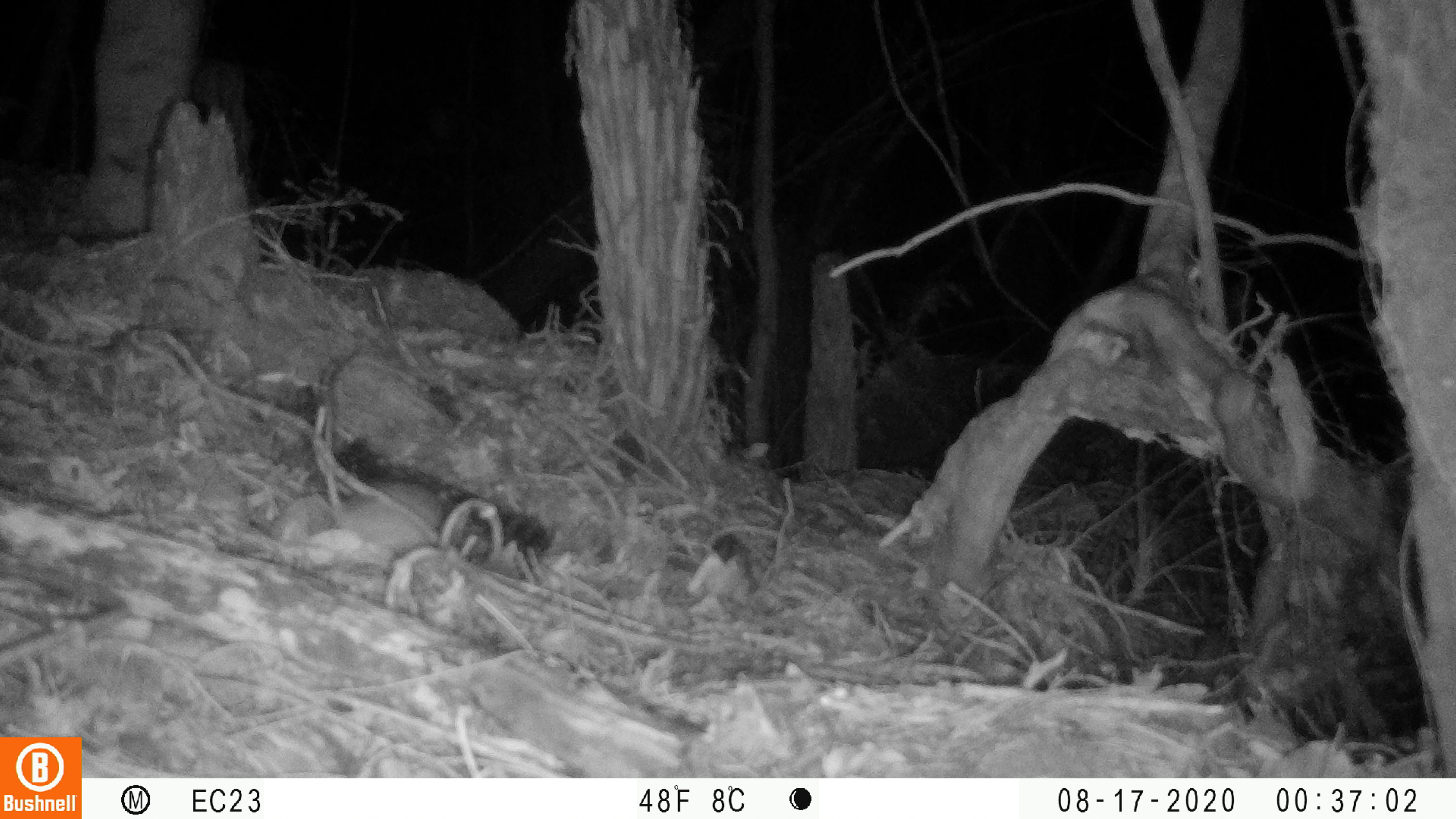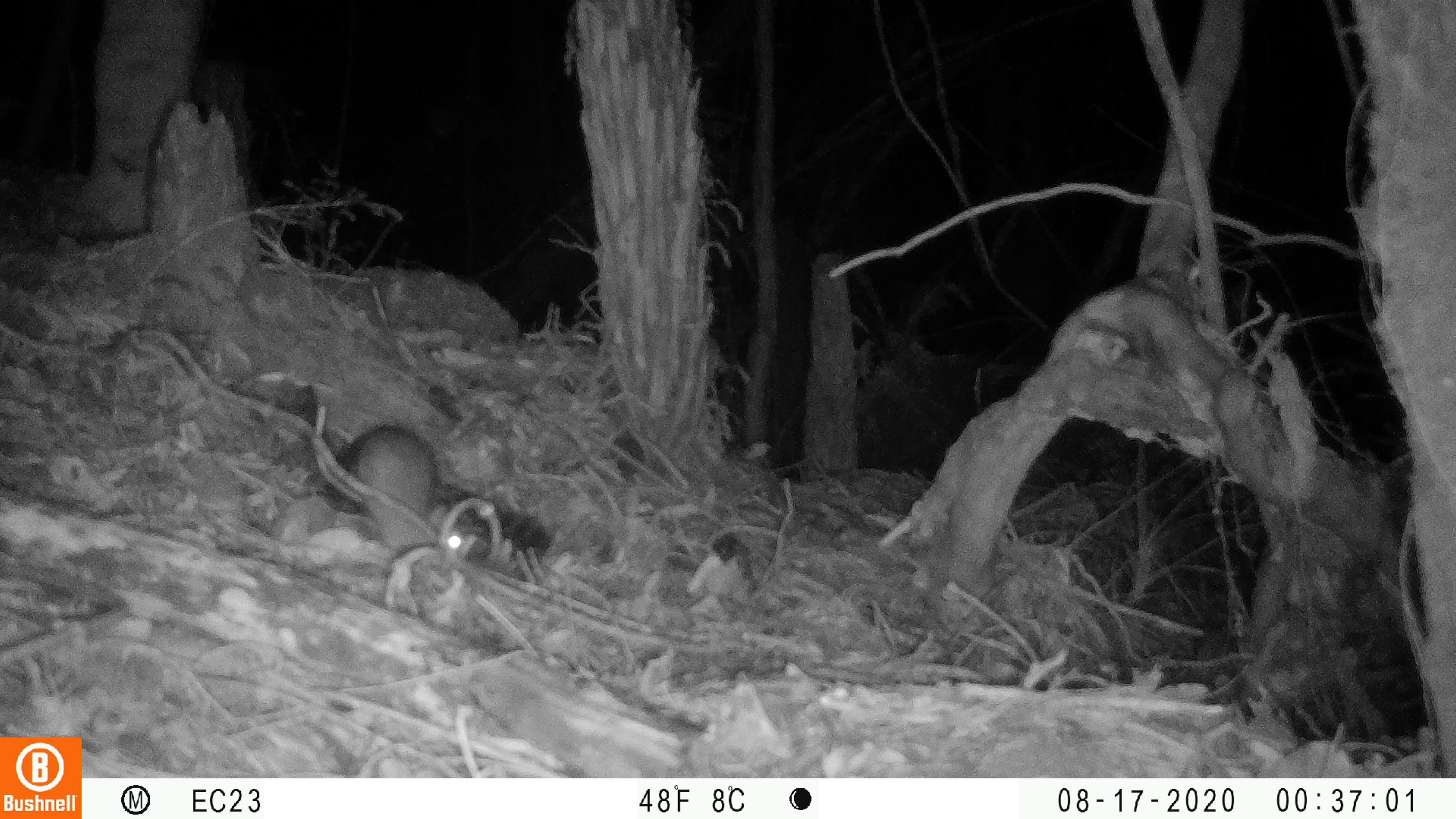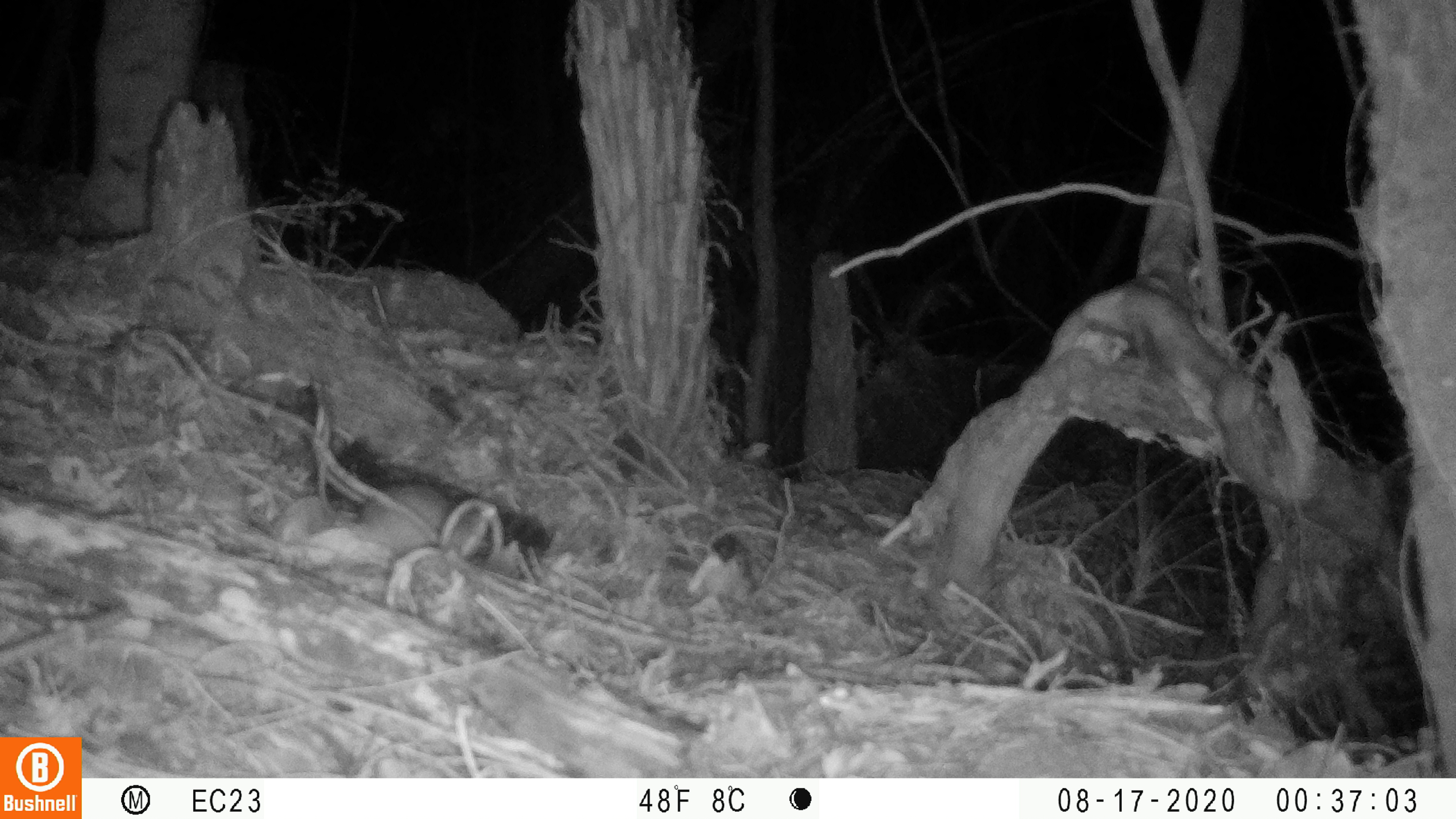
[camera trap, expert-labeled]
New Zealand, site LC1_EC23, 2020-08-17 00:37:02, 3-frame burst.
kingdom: Animalia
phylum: Chordata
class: Mammalia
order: Rodentia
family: Muridae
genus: Rattus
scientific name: Rattus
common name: rat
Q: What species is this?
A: Rat (Rattus).